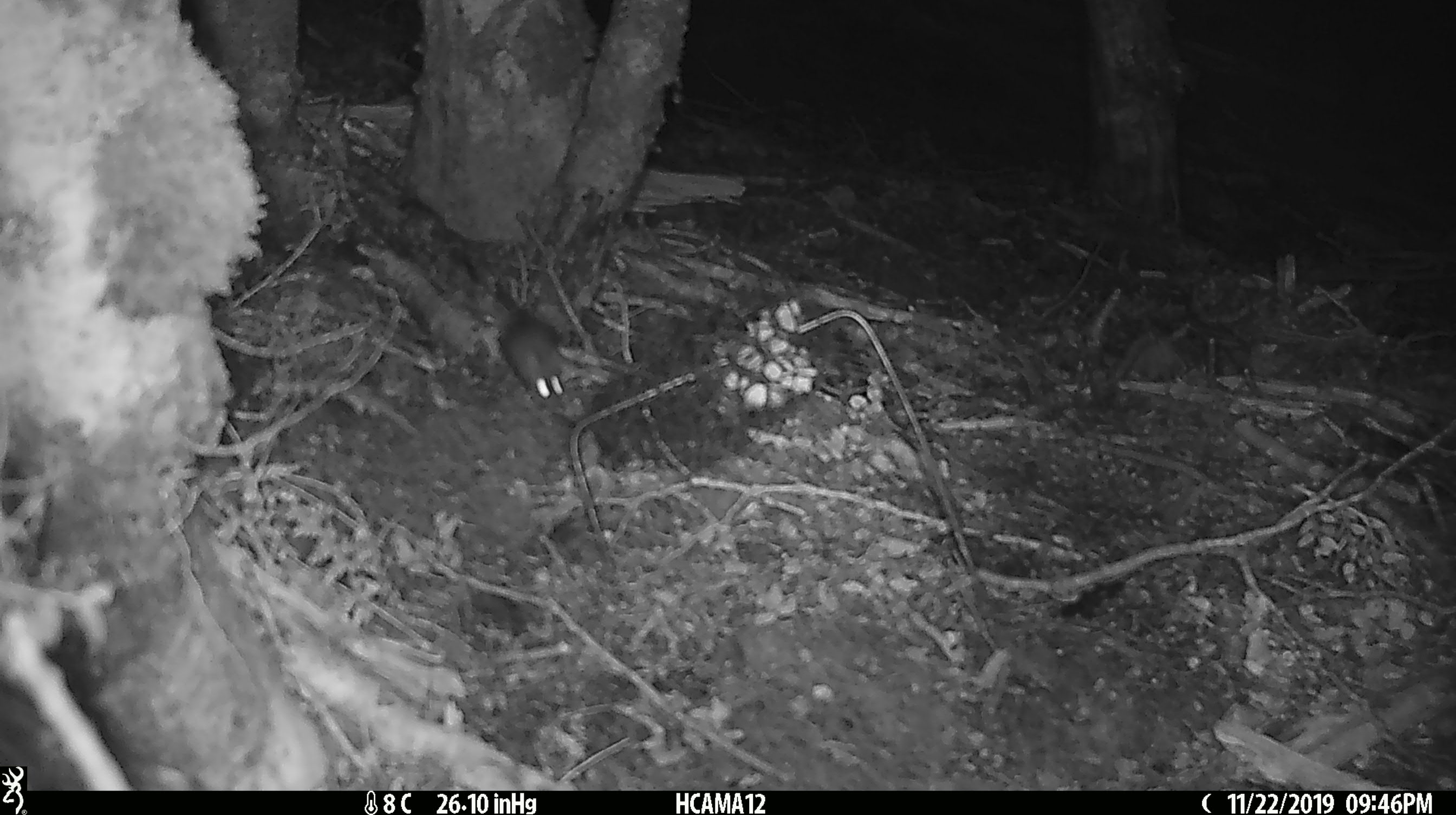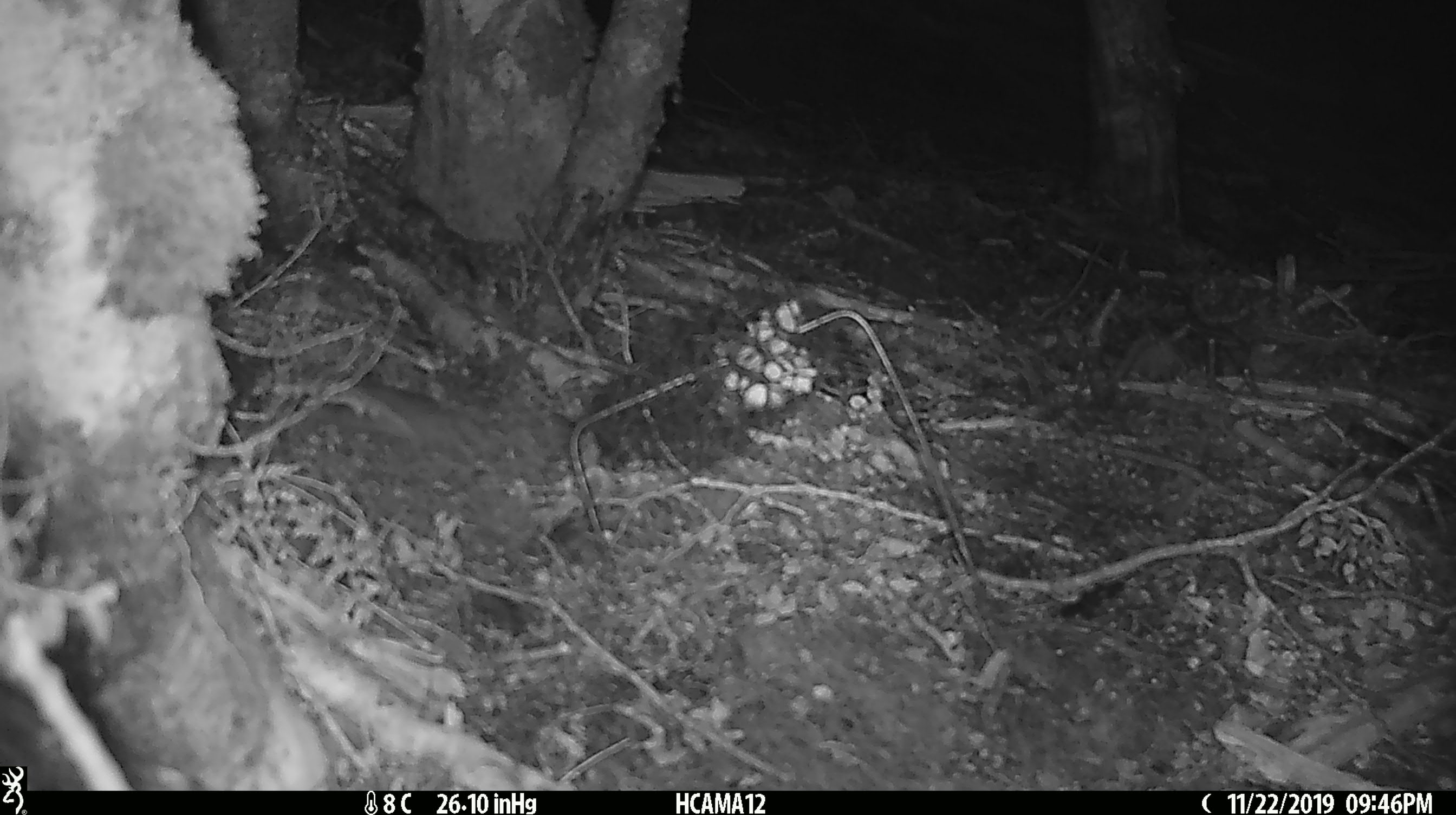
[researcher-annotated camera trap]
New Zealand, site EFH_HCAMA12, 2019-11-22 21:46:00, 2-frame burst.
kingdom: Animalia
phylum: Chordata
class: Mammalia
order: Rodentia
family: Muridae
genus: Mus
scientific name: Mus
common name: mouse